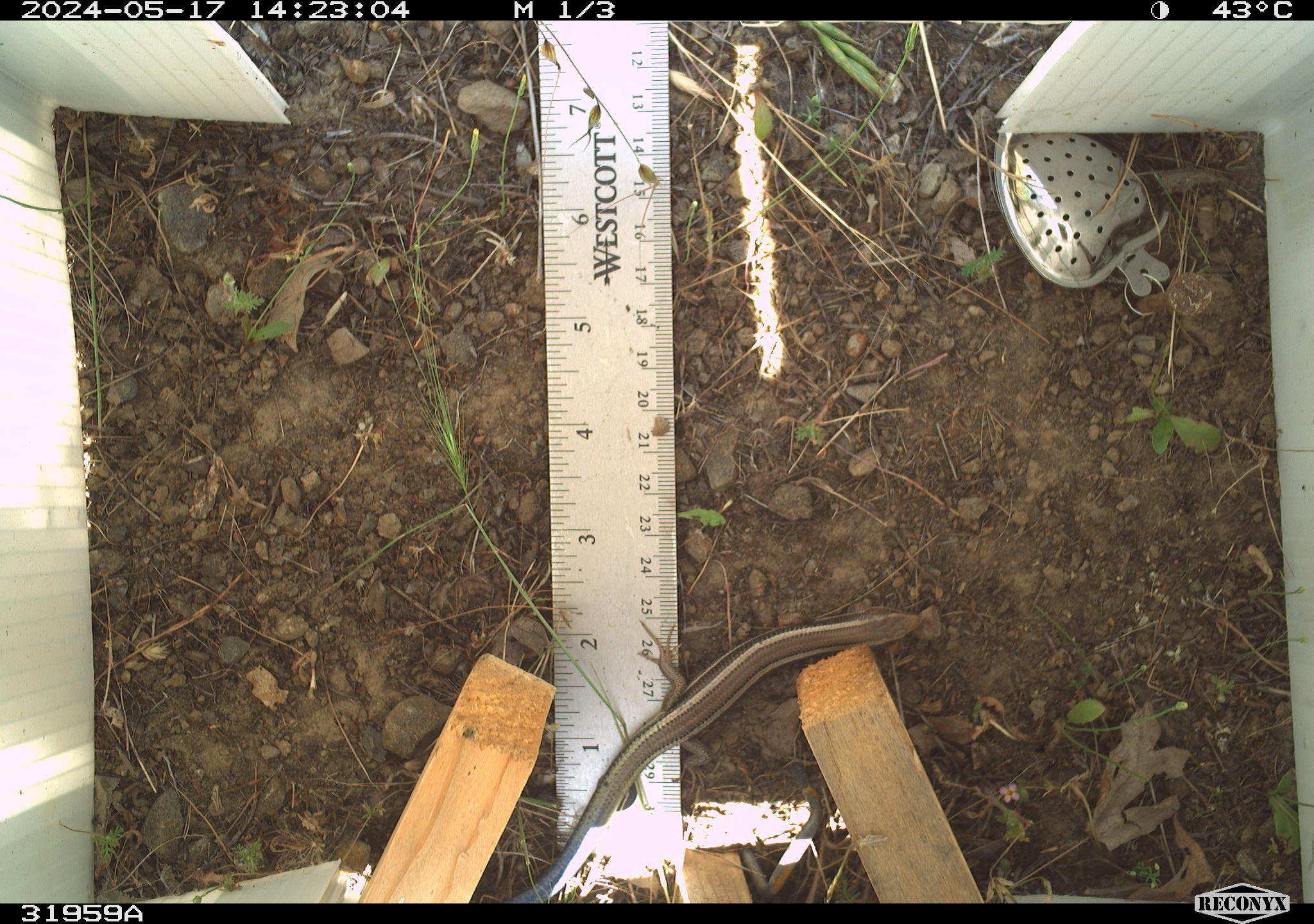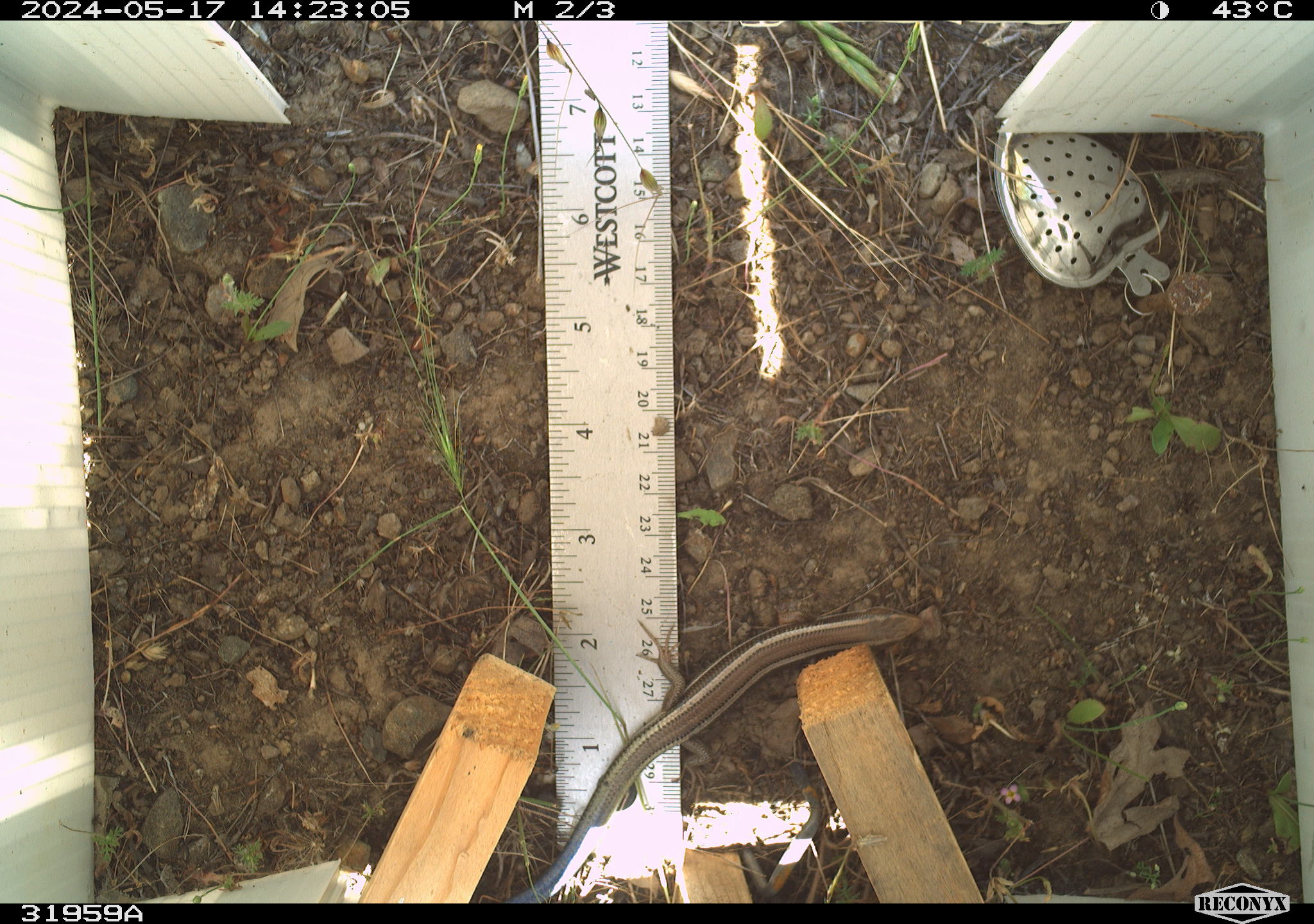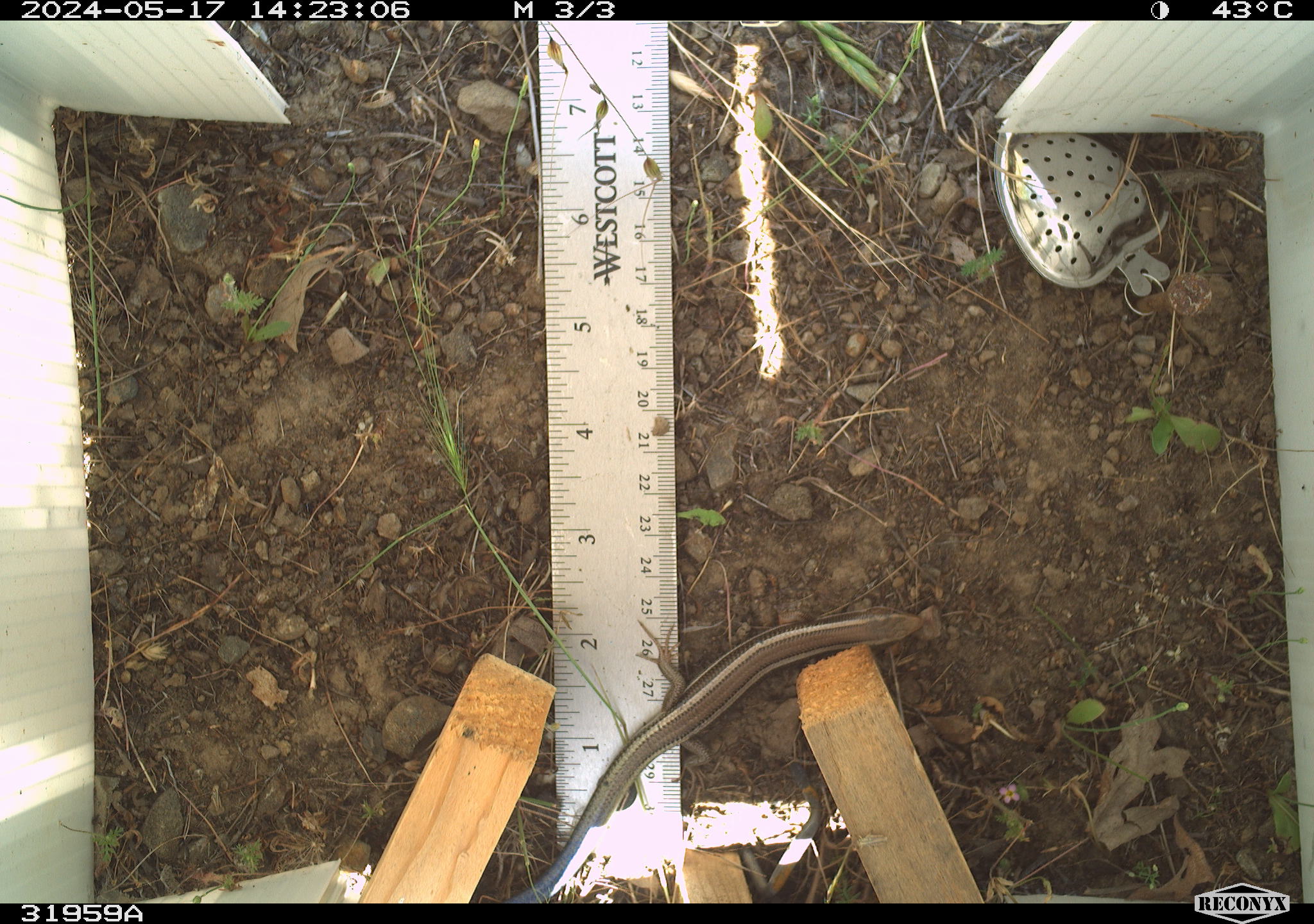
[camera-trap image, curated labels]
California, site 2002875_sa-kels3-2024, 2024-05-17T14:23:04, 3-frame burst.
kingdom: Animalia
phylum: Chordata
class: Reptilia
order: Squamata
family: Scincidae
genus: Plestiodon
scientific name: Plestiodon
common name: blue-tailed skinks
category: plestiodon species